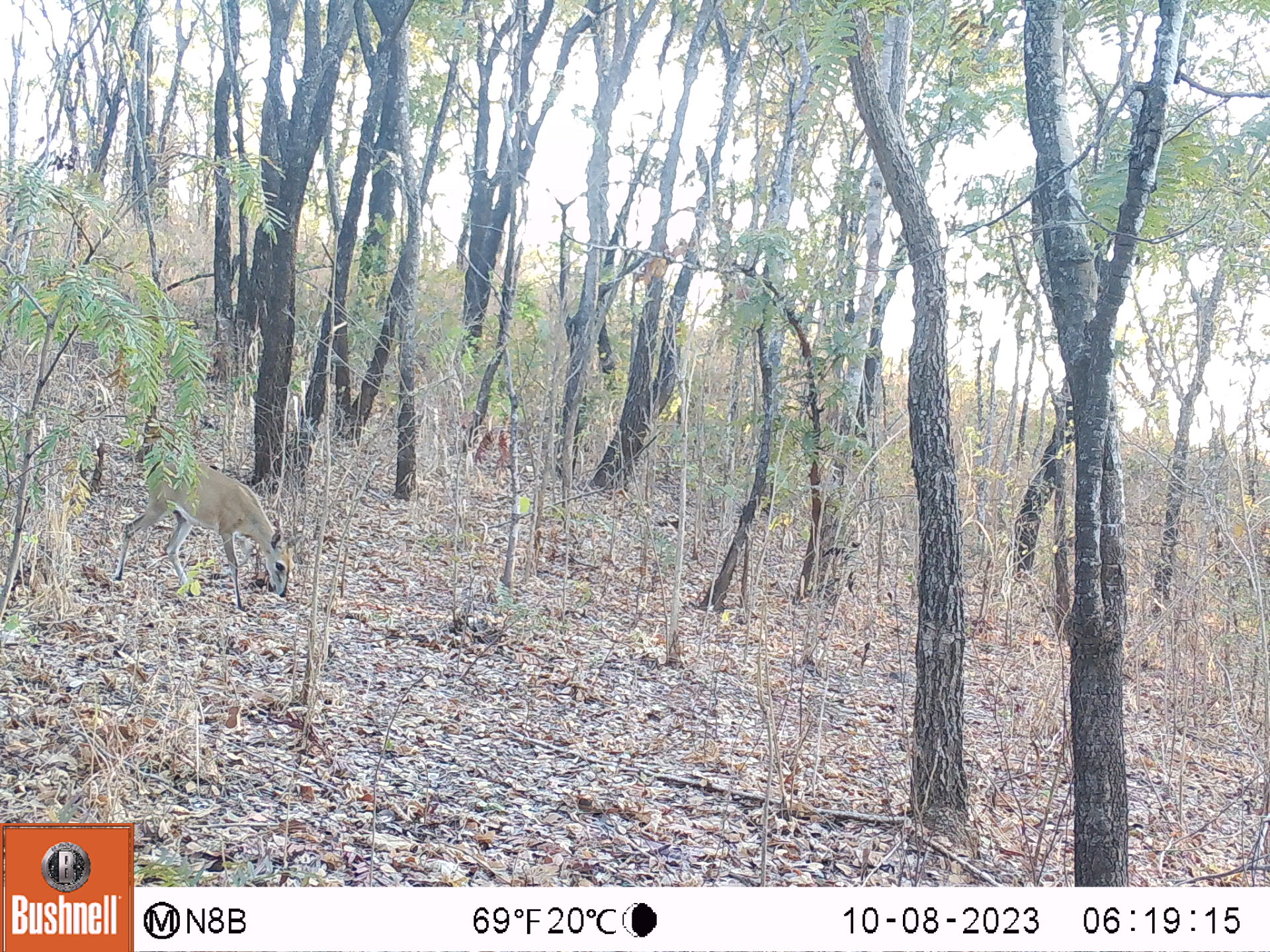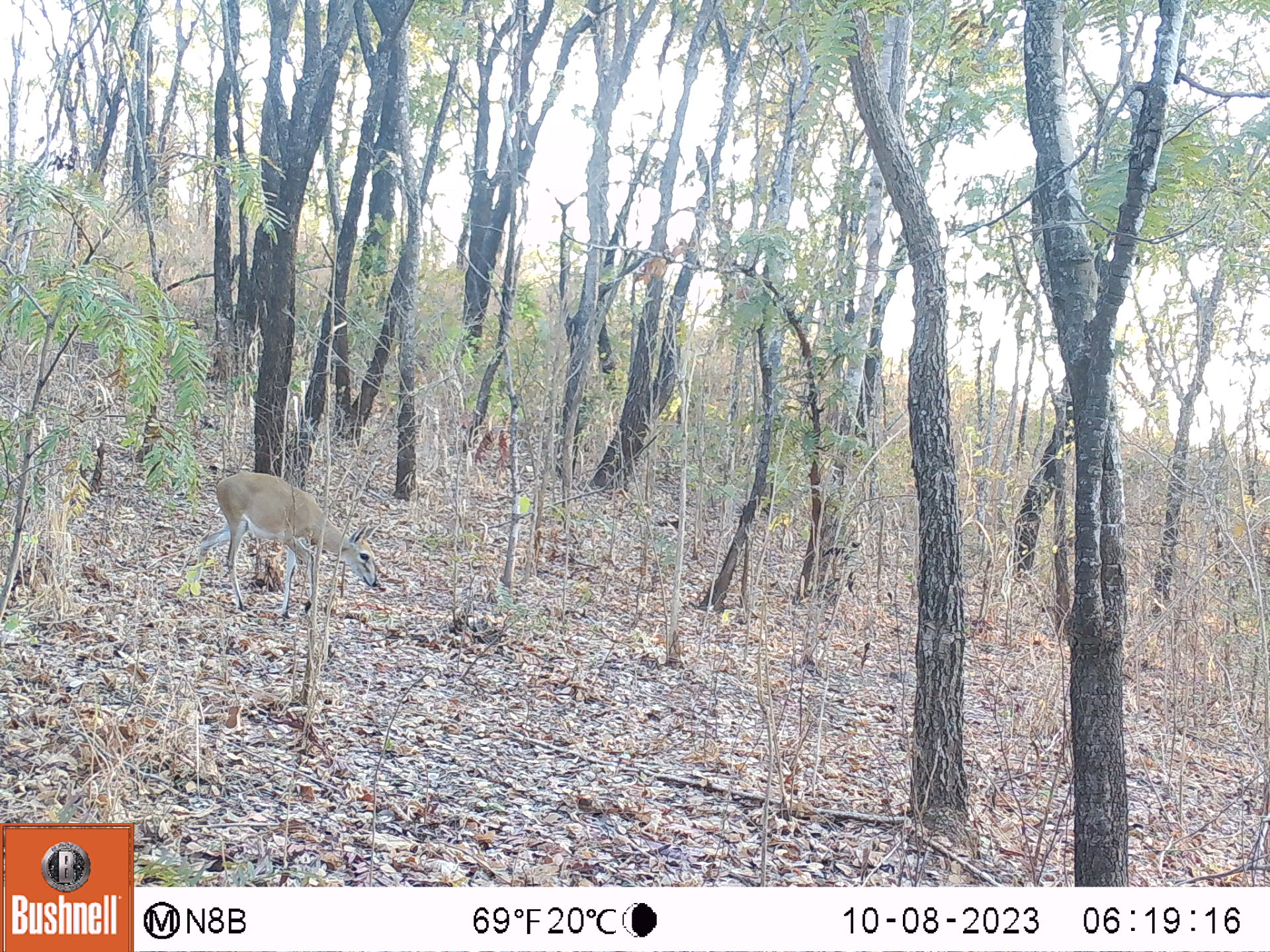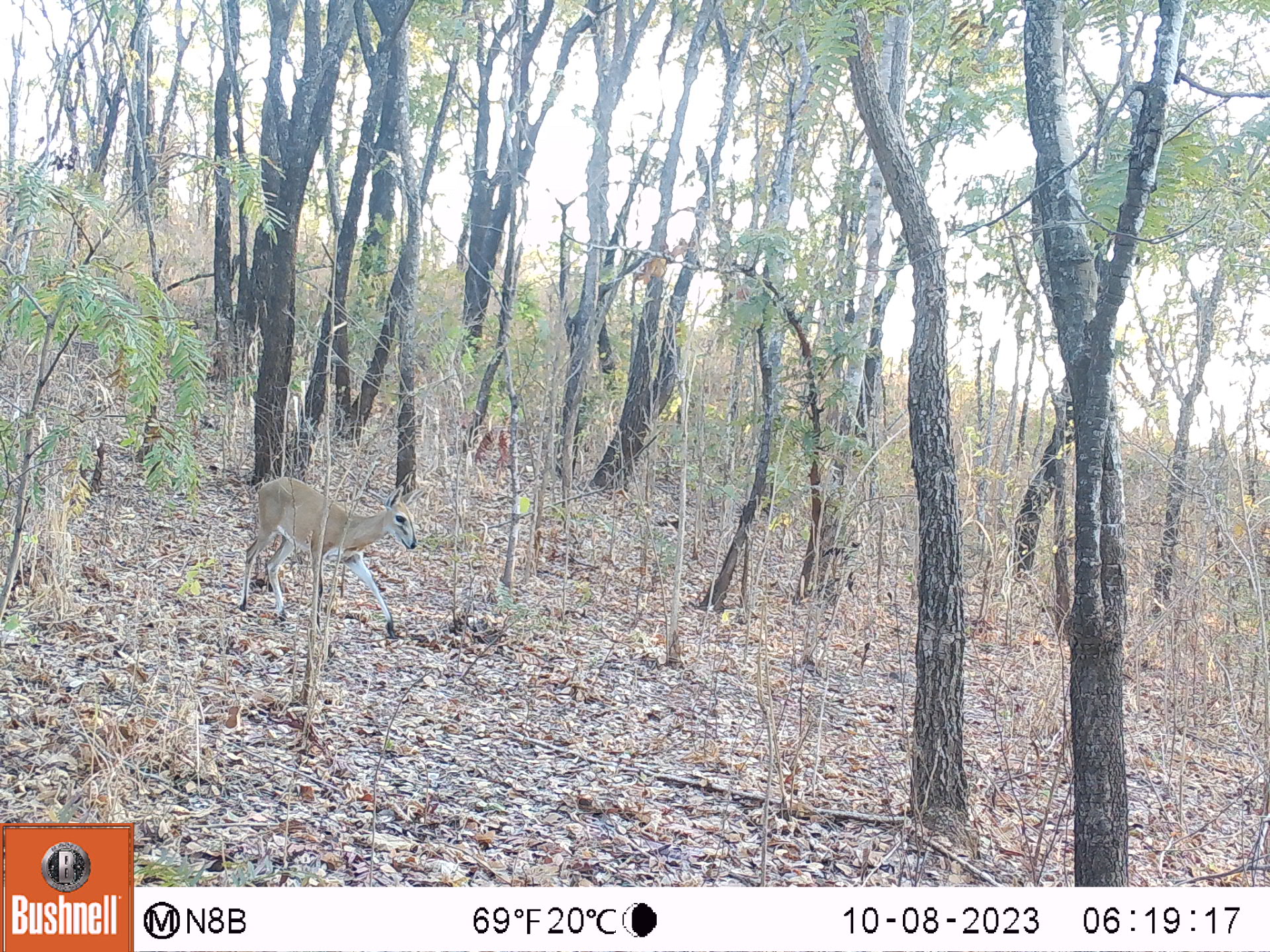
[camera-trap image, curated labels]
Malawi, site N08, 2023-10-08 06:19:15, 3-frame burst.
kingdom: Animalia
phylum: Chordata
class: Mammalia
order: Artiodactyla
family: Bovidae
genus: Sylvicapra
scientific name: Sylvicapra grimmia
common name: common duiker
Common duiker (Sylvicapra grimmia), count 1.